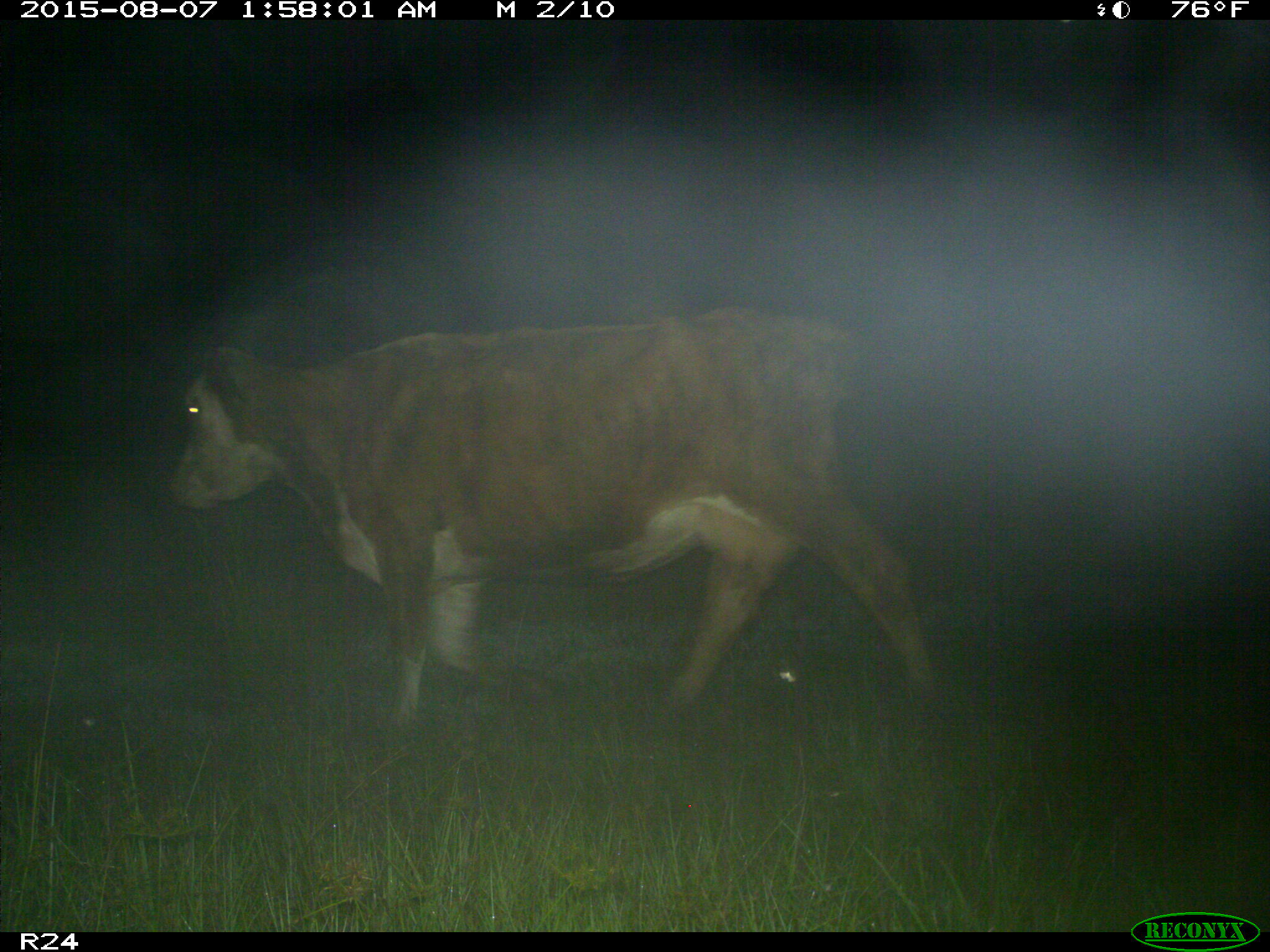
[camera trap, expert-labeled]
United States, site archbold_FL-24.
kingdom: Animalia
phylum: Chordata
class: Mammalia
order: Artiodactyla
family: Bovidae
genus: Bos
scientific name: Bos taurus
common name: domestic cow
Bos taurus (domestic cow).